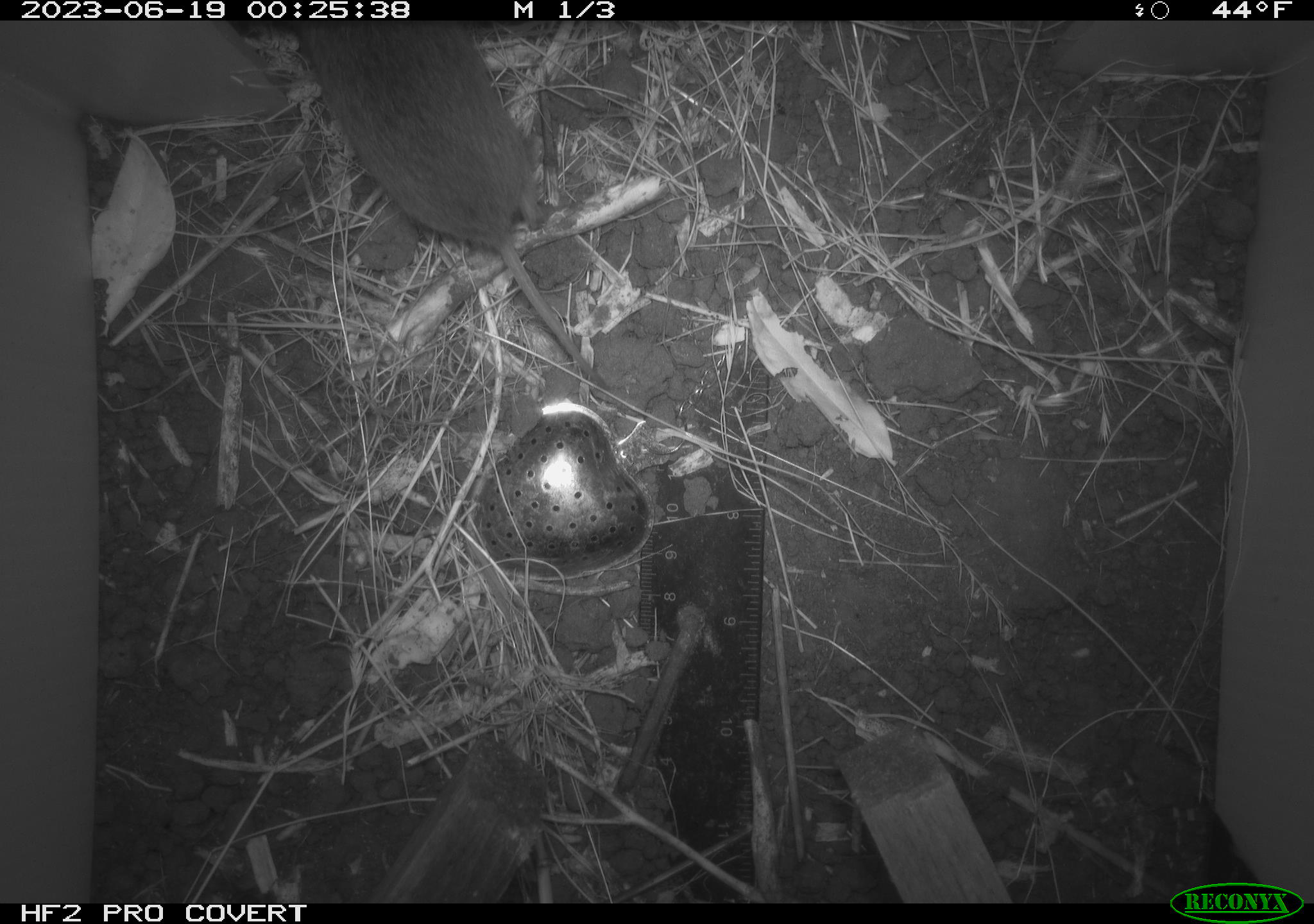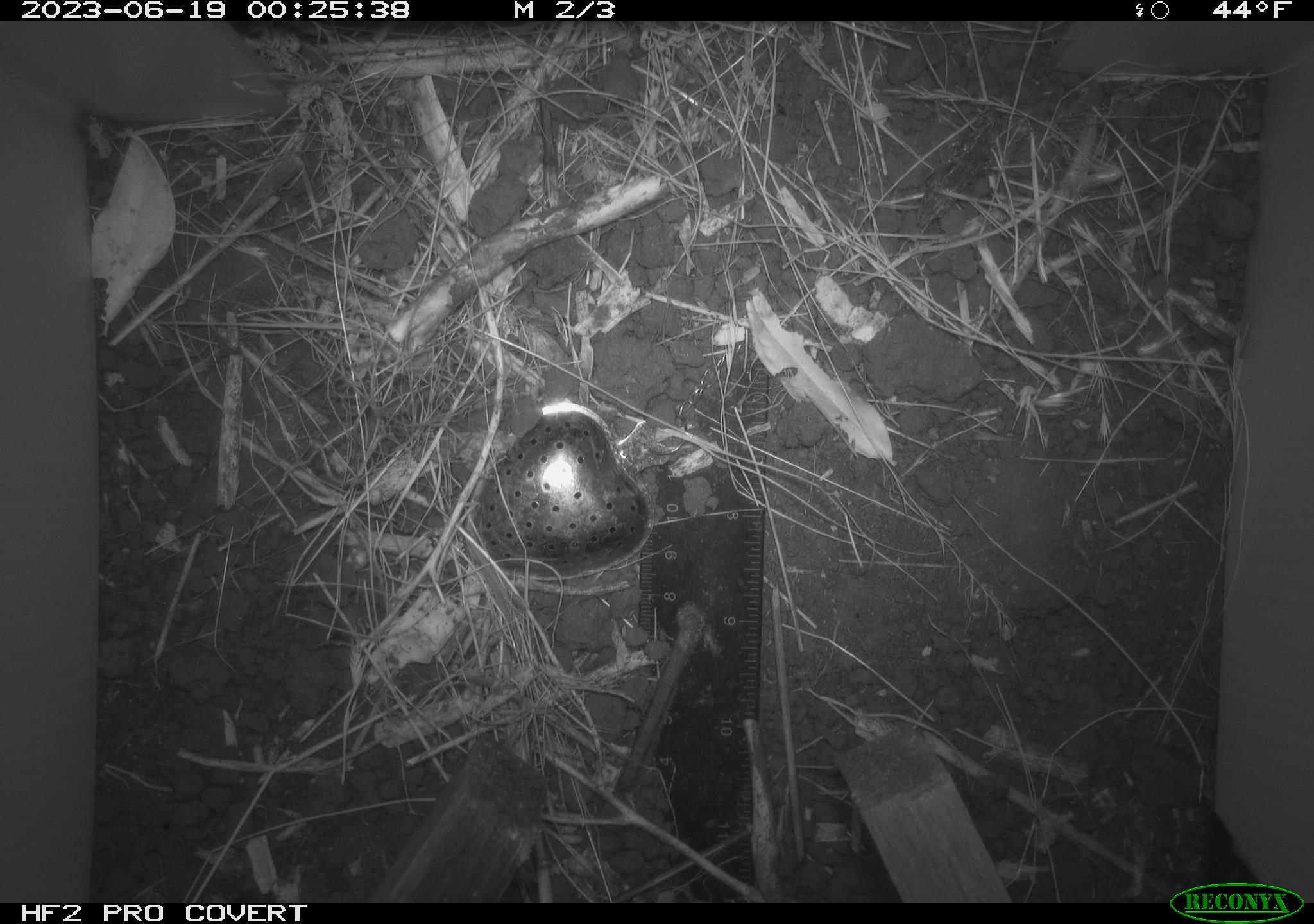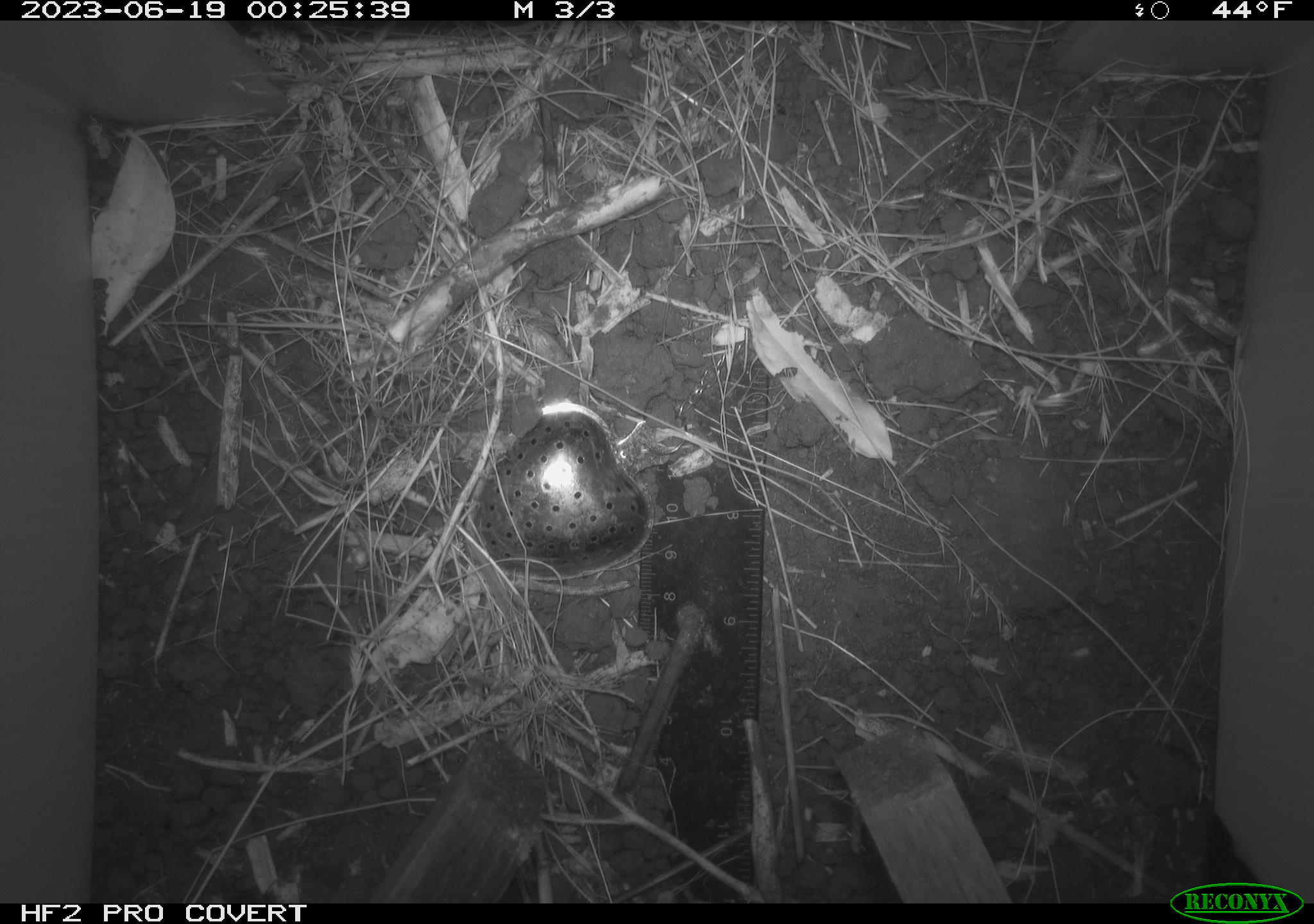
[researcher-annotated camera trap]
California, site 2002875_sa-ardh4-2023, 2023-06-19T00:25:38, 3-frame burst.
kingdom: Animalia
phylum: Chordata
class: Mammalia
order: Rodentia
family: Cricetidae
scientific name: Arvicolinae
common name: voles, lemmings, and muskrats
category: arvicolinae subfamily